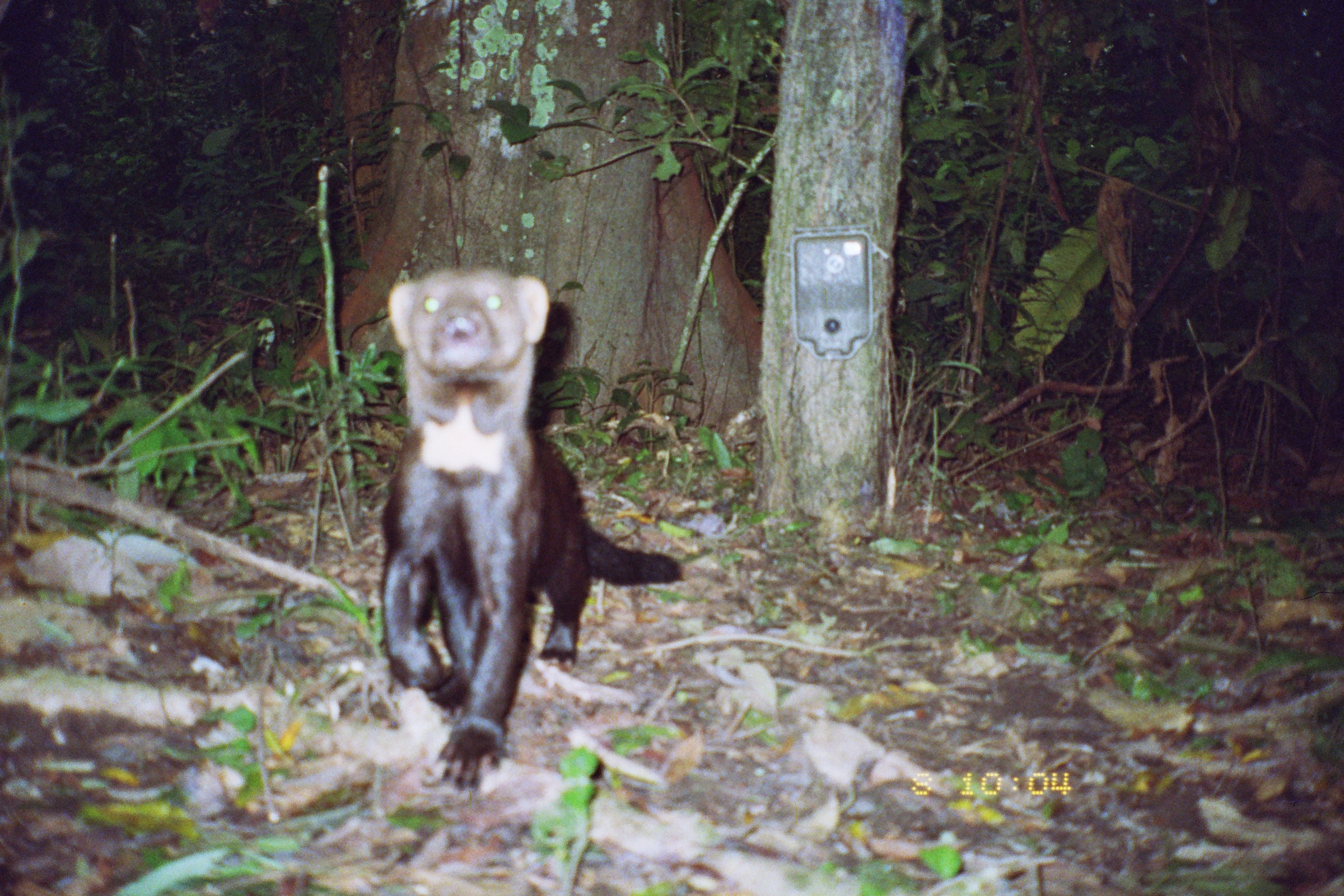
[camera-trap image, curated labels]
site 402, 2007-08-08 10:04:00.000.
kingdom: Animalia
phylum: Chordata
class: Mammalia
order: Carnivora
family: Mustelidae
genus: Eira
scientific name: Eira barbara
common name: tayra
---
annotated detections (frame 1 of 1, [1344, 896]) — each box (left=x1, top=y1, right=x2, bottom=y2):
eira barbara: (left=375, top=262, right=680, bottom=791)